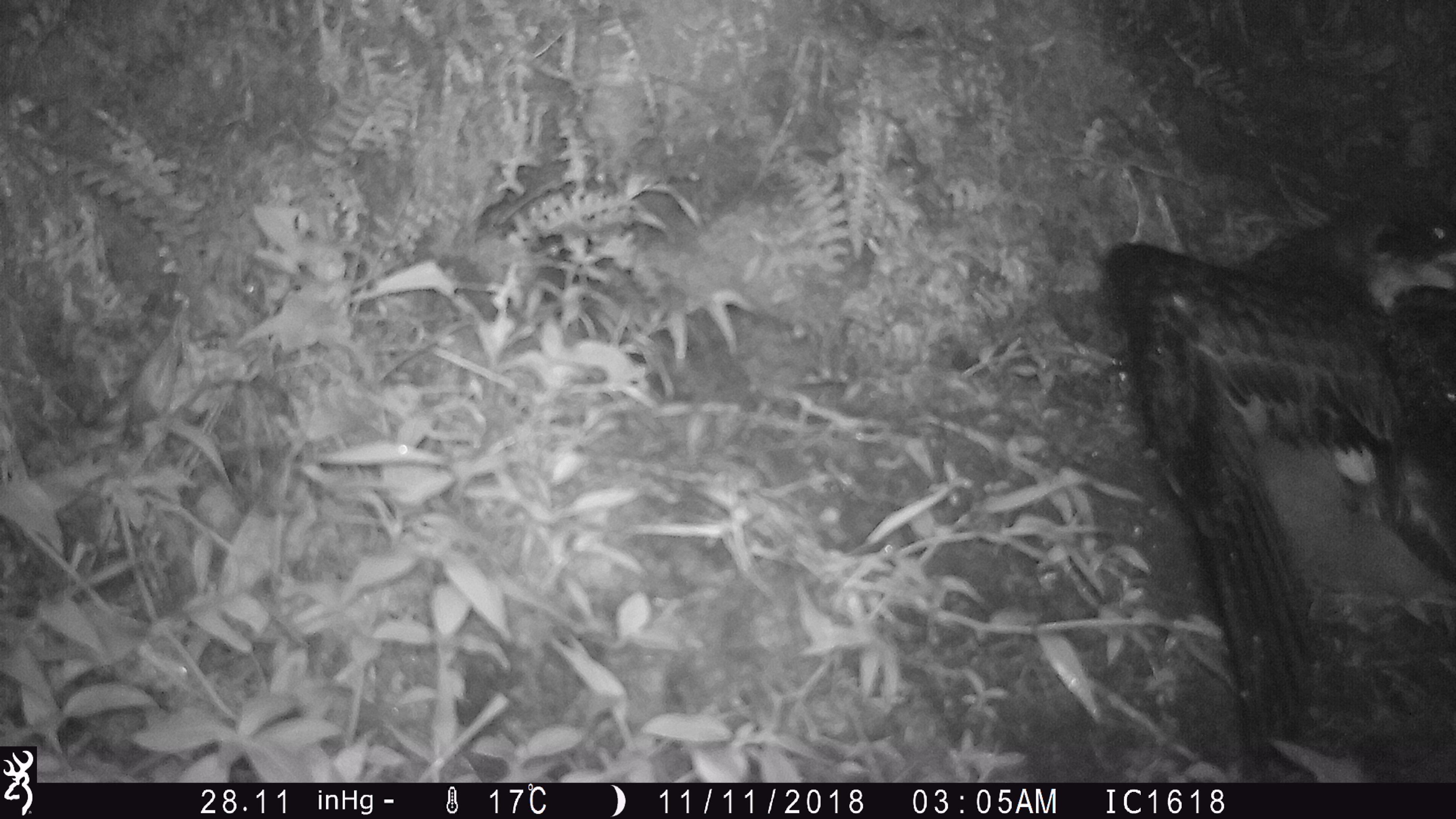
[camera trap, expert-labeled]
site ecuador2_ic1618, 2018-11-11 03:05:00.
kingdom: Animalia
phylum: Chordata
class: Aves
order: Procellariiformes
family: Procellariidae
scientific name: Procellariidae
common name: petrel chick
Petrel chick (Procellariidae).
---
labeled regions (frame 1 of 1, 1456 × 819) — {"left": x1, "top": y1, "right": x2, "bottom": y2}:
petrel chick: {"left": 1098, "top": 196, "right": 1456, "bottom": 745}